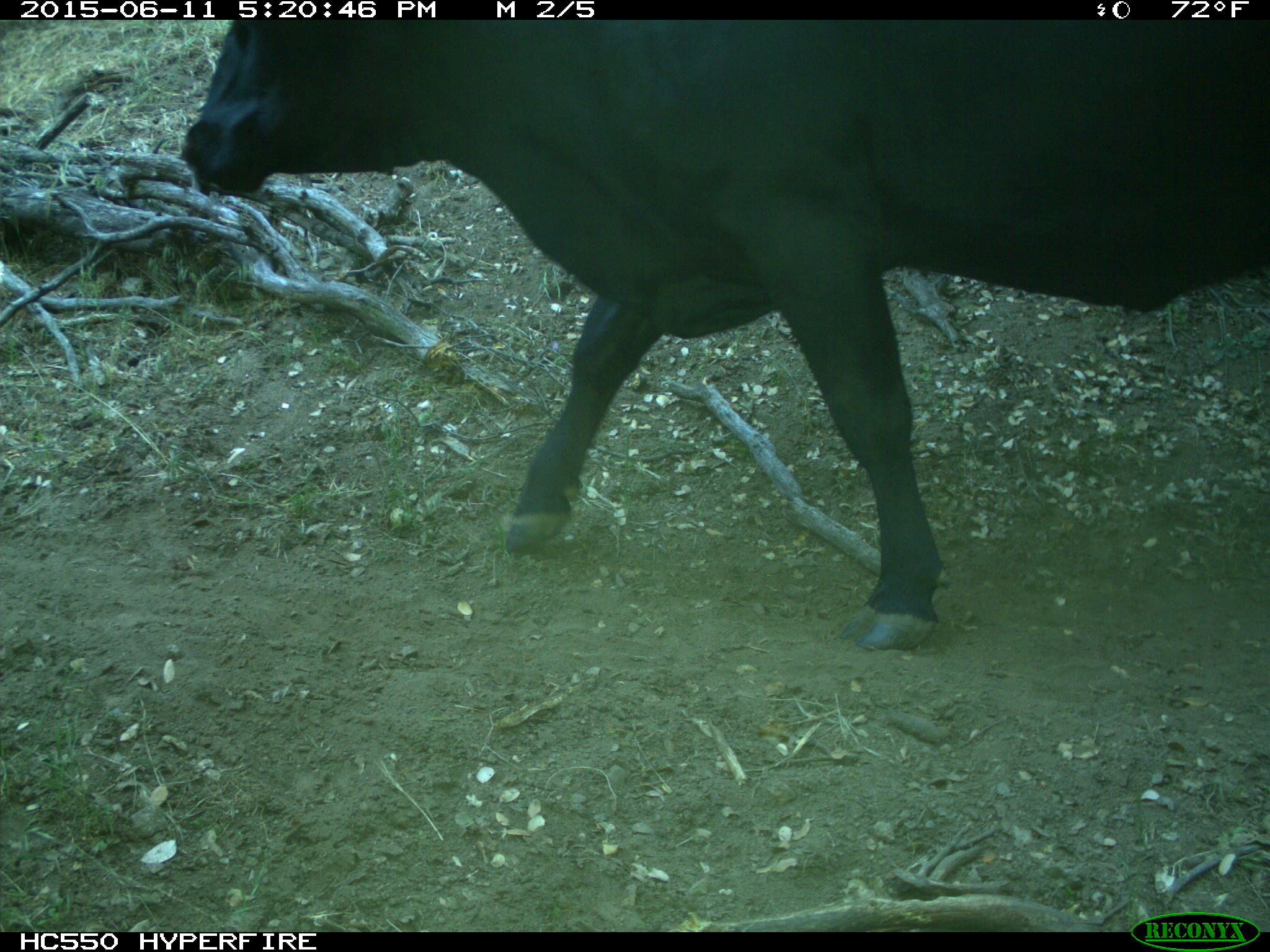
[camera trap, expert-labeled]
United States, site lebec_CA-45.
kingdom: Animalia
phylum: Chordata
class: Mammalia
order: Artiodactyla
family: Bovidae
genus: Bos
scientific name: Bos taurus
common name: domestic cow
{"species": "Bos taurus (domestic cow)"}